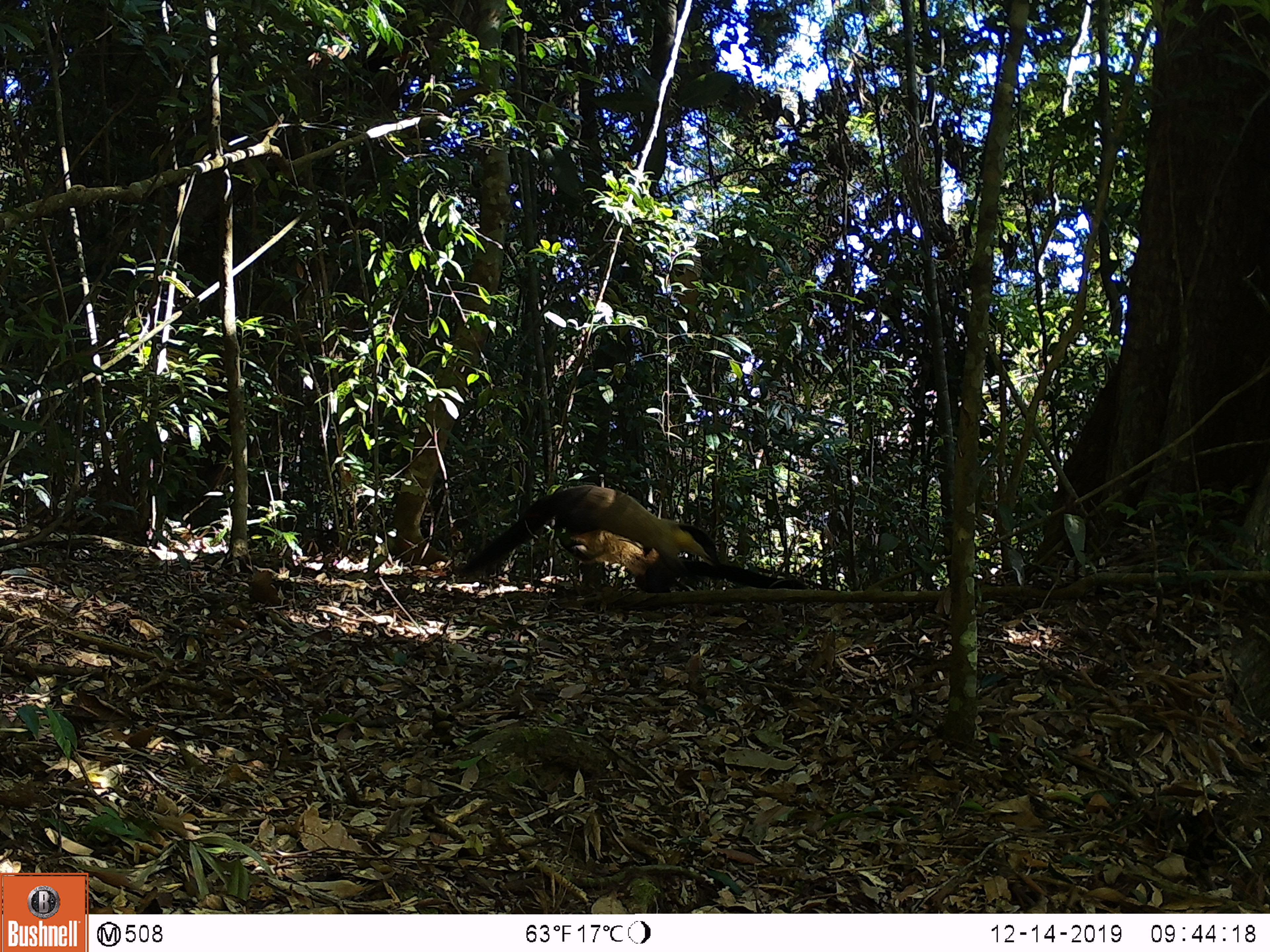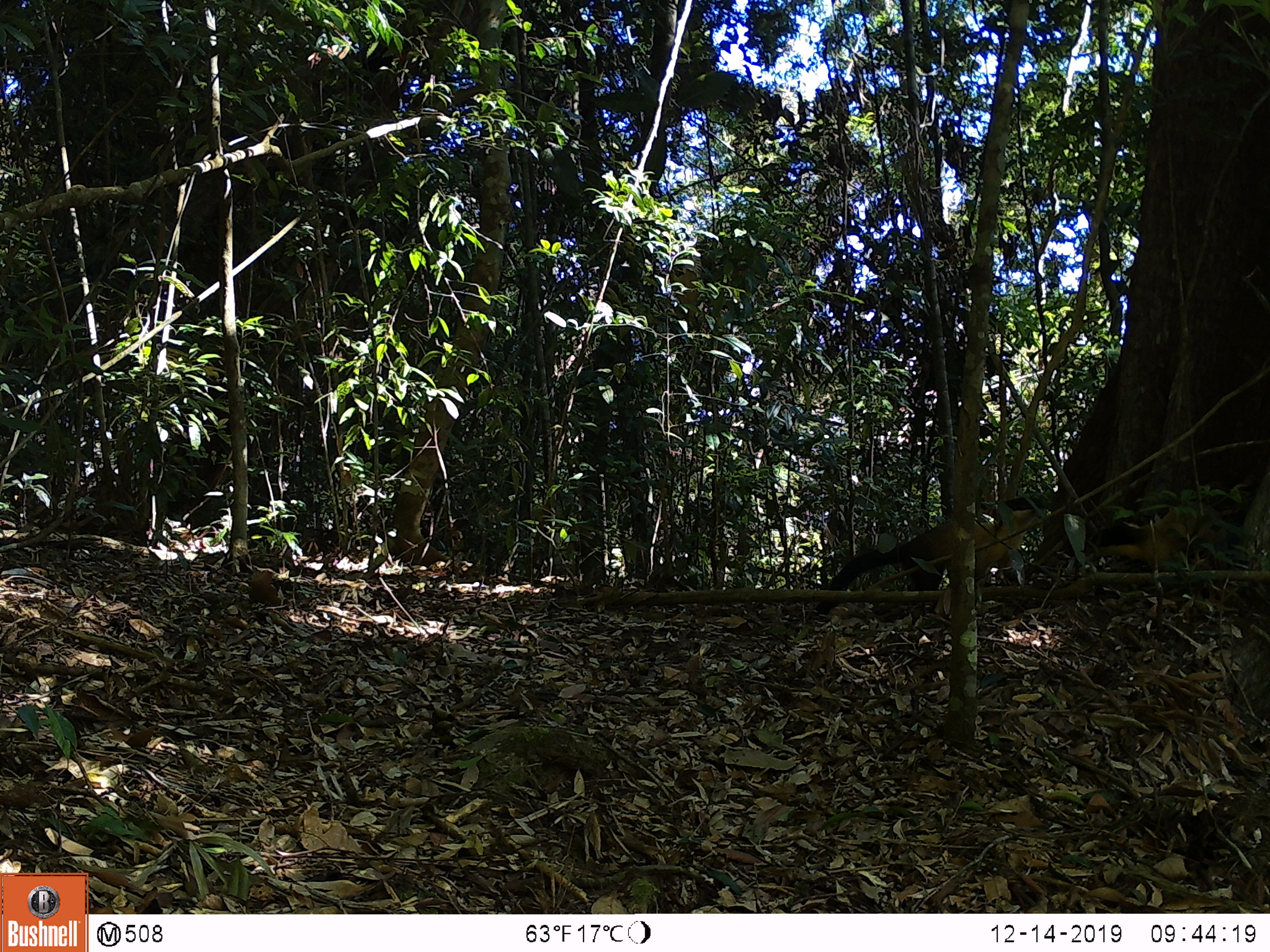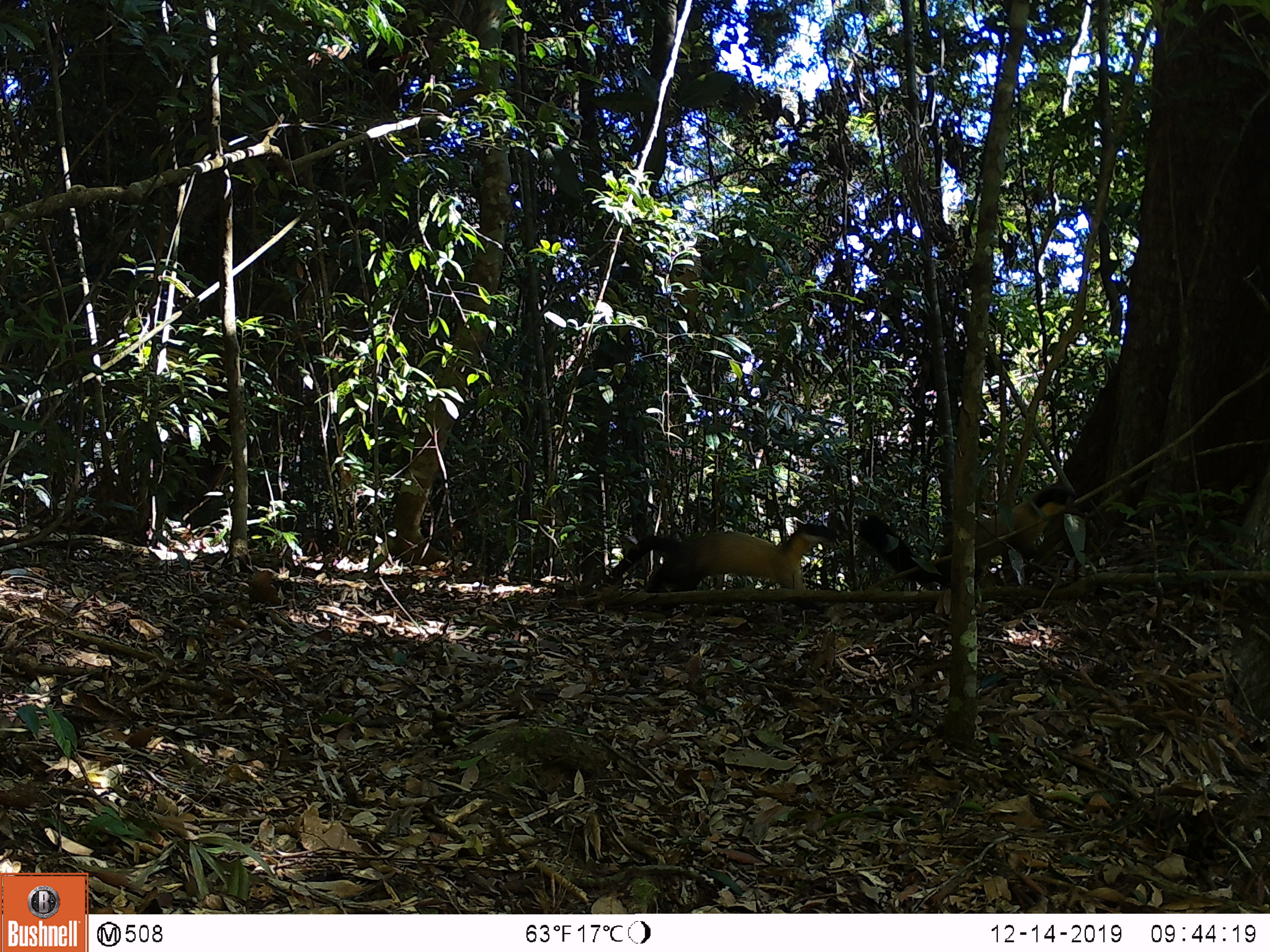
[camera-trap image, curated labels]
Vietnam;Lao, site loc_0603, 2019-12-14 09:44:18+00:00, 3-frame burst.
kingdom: Animalia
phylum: Chordata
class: Mammalia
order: Carnivora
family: Mustelidae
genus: Martes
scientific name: Martes flavigula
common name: yellow-throated marten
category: yellow throated marten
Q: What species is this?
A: Yellow throated marten (yellow-throated marten) (Martes flavigula).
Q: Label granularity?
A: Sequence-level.